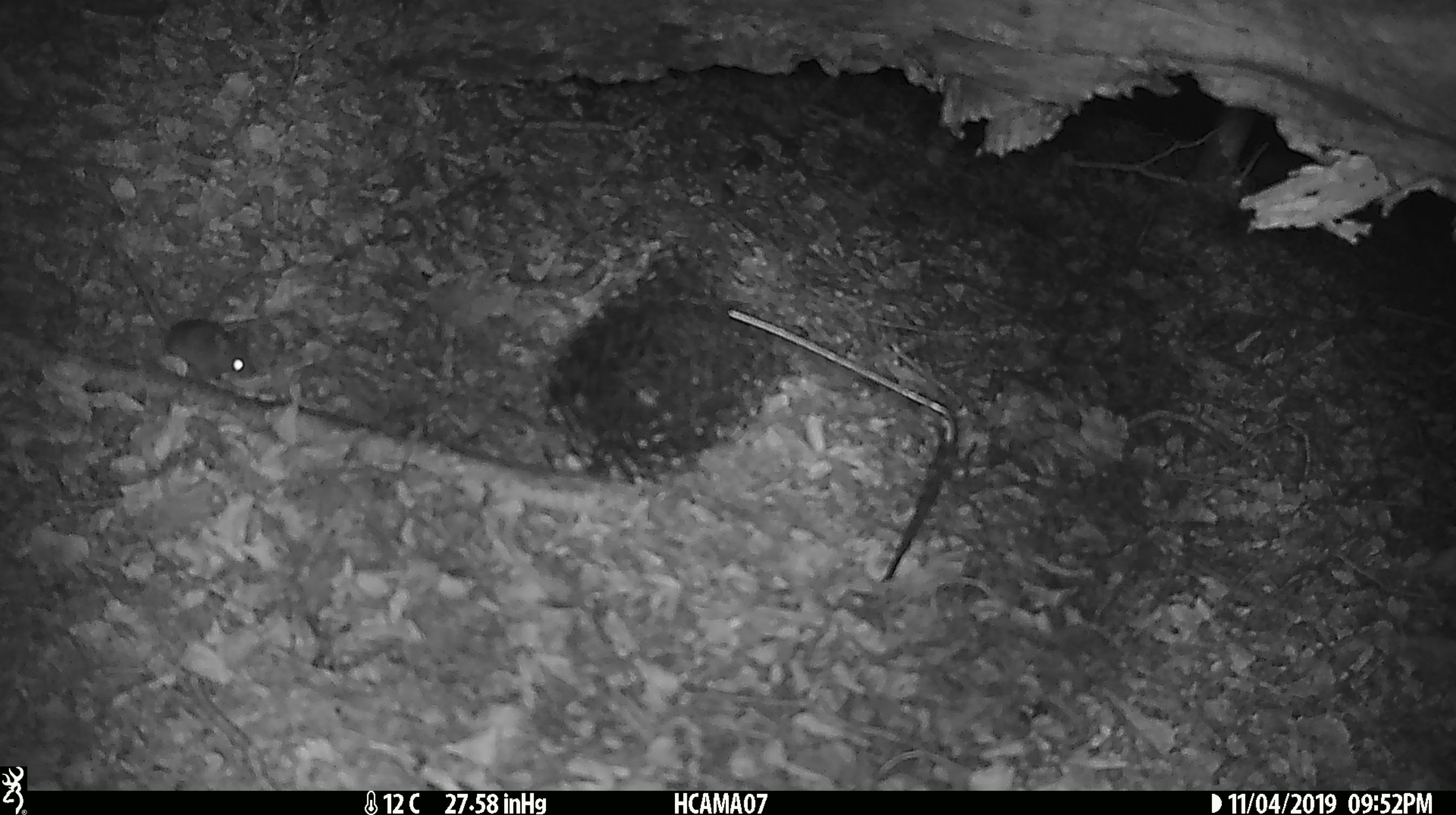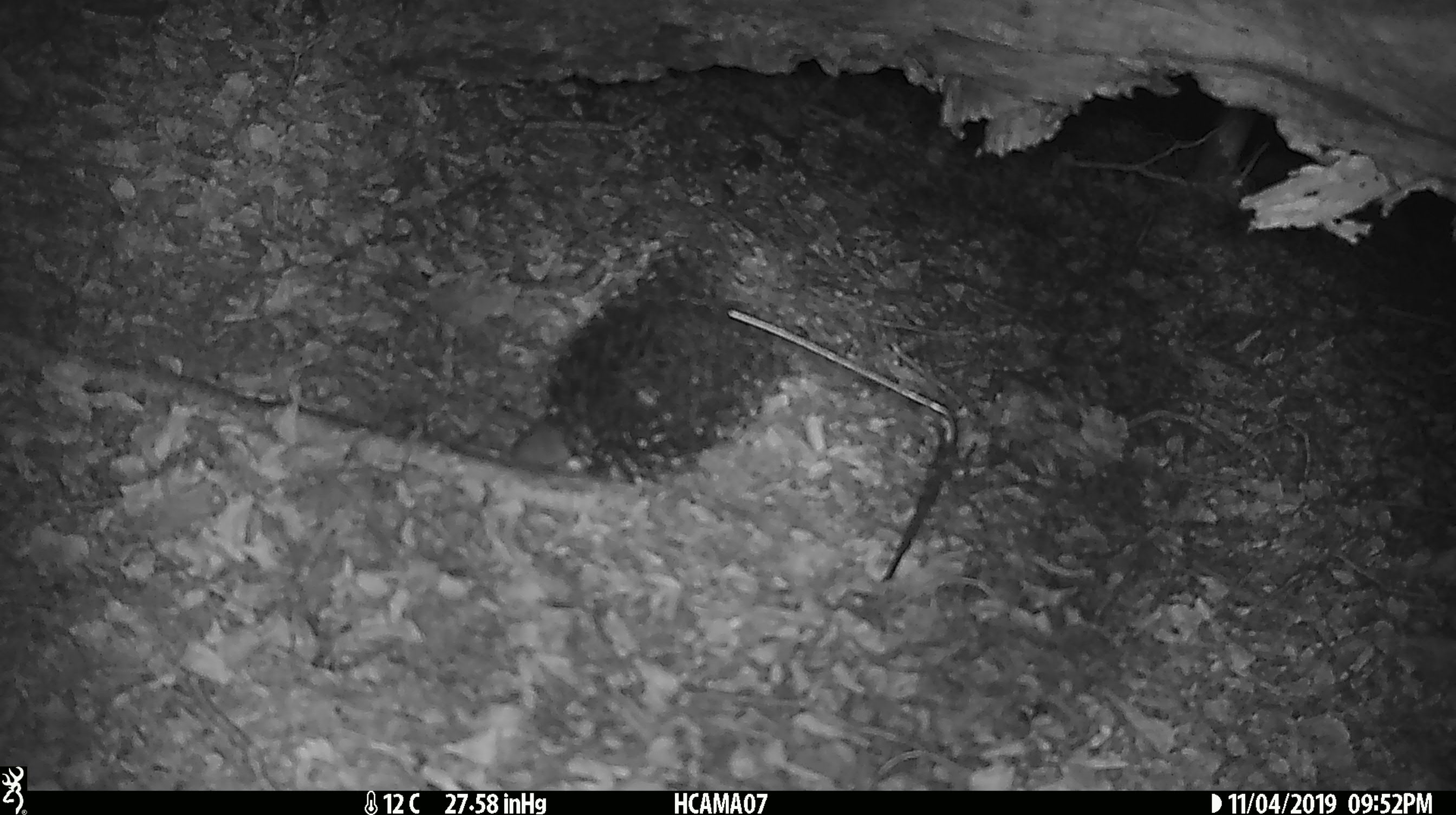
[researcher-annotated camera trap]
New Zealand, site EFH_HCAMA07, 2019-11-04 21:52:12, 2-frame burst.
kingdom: Animalia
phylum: Chordata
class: Mammalia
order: Rodentia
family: Muridae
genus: Mus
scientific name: Mus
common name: mouse